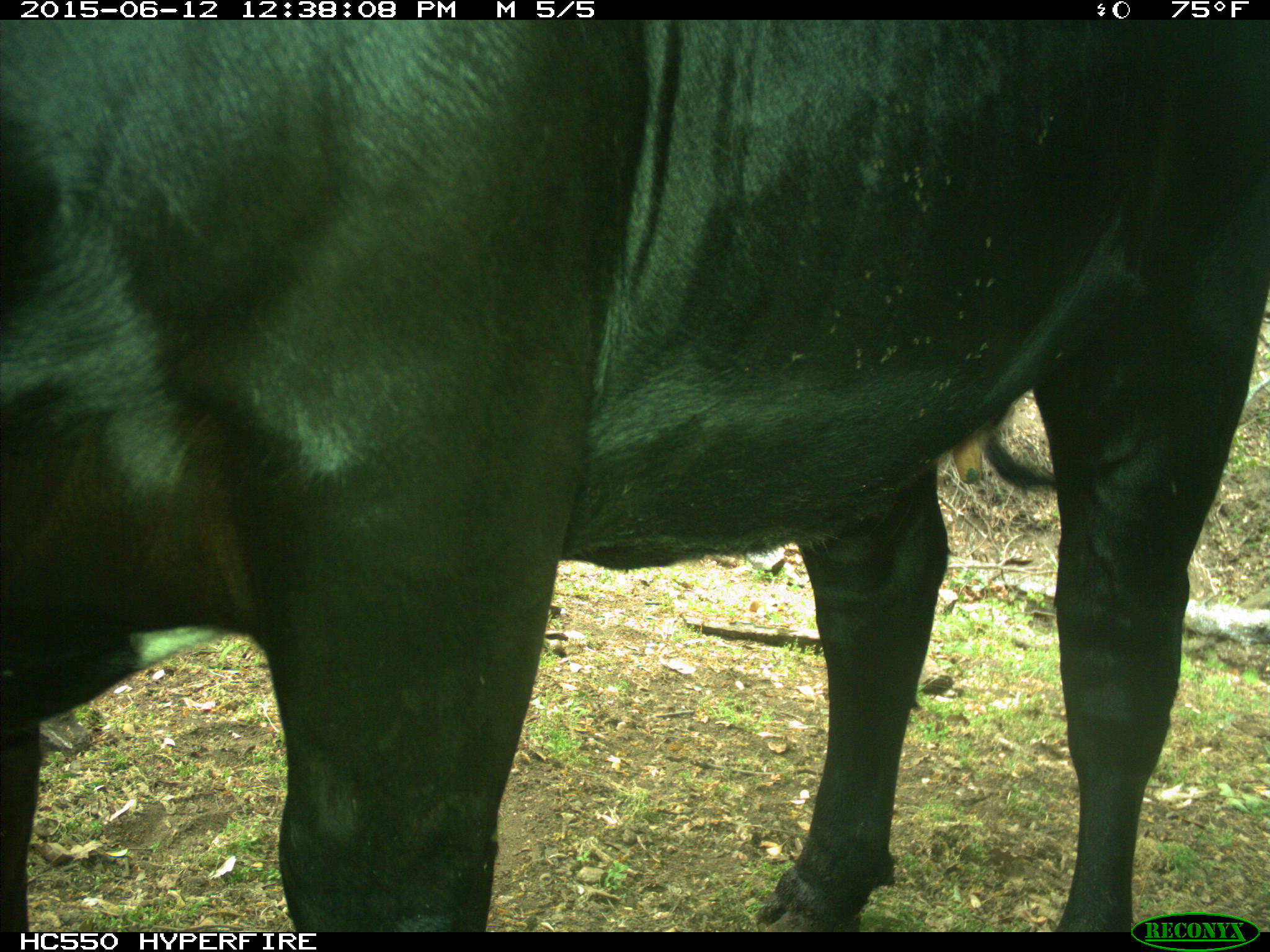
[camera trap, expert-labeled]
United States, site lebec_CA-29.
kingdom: Animalia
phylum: Chordata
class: Mammalia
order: Artiodactyla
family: Bovidae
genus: Bos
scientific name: Bos taurus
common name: domestic cow